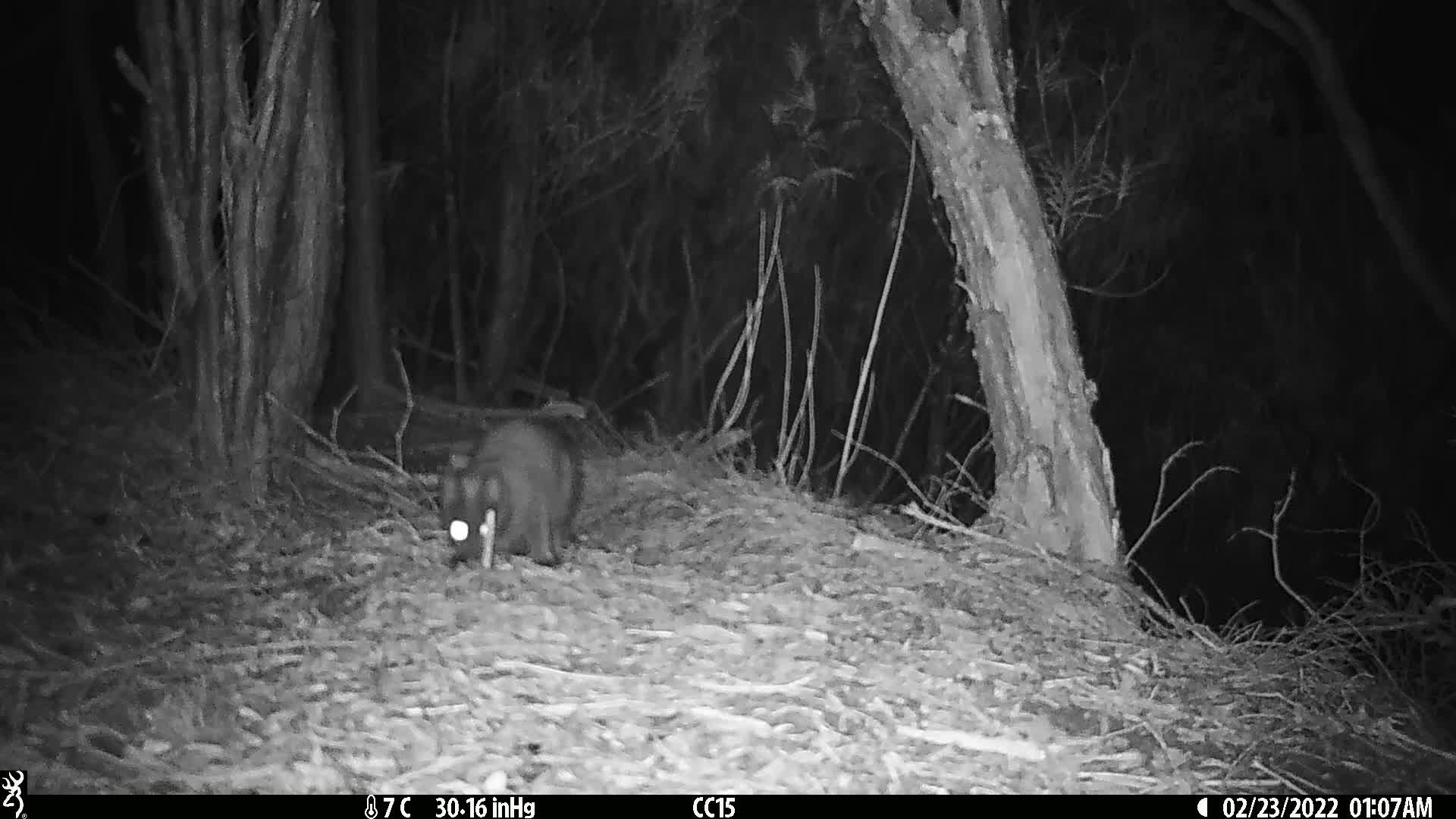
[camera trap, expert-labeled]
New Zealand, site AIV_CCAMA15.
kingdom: Animalia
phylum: Chordata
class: Mammalia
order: Carnivora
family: Felidae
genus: Felis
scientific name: Felis catus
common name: domestic cat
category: cat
Cat (domestic cat) (Felis catus).